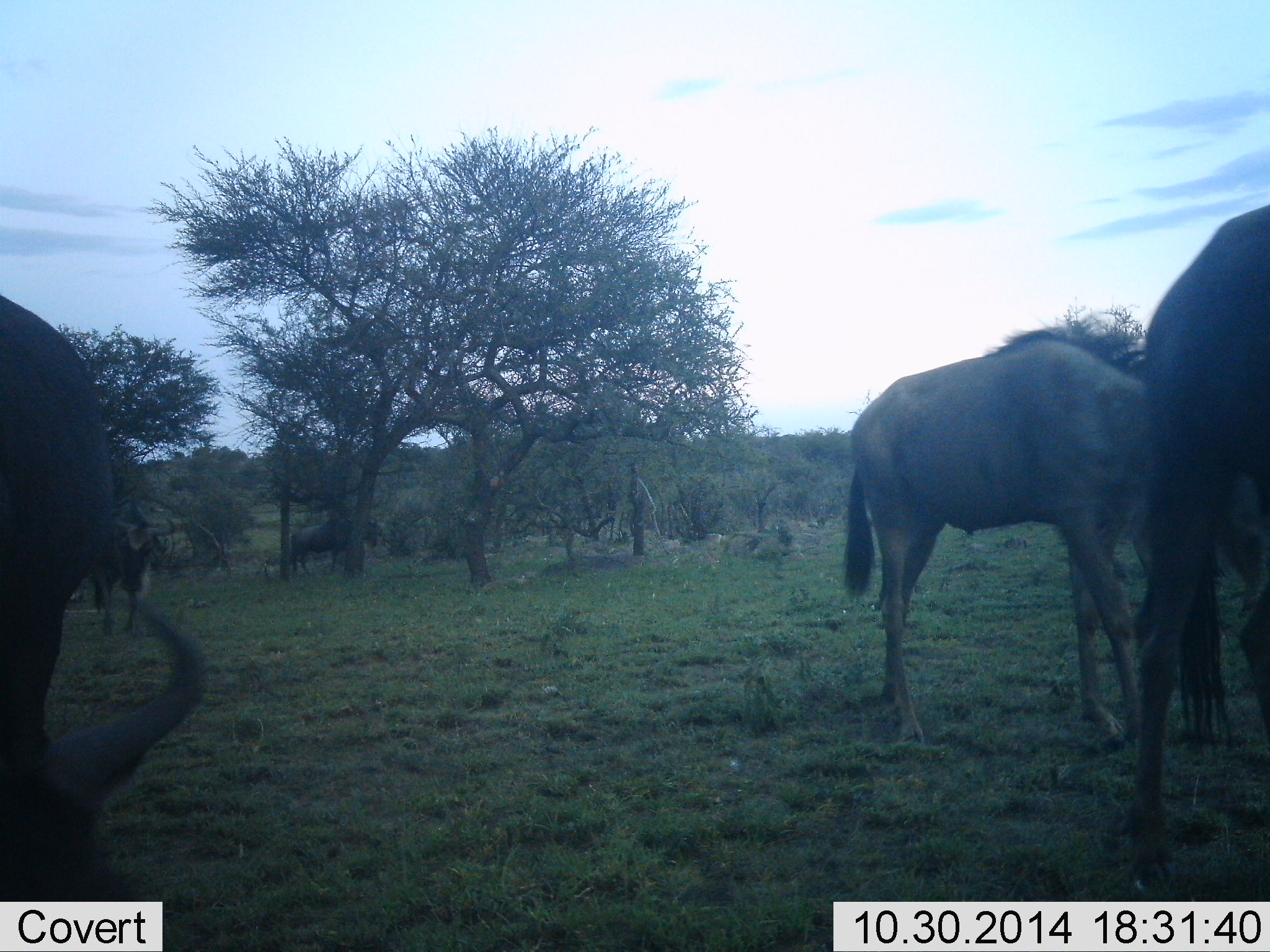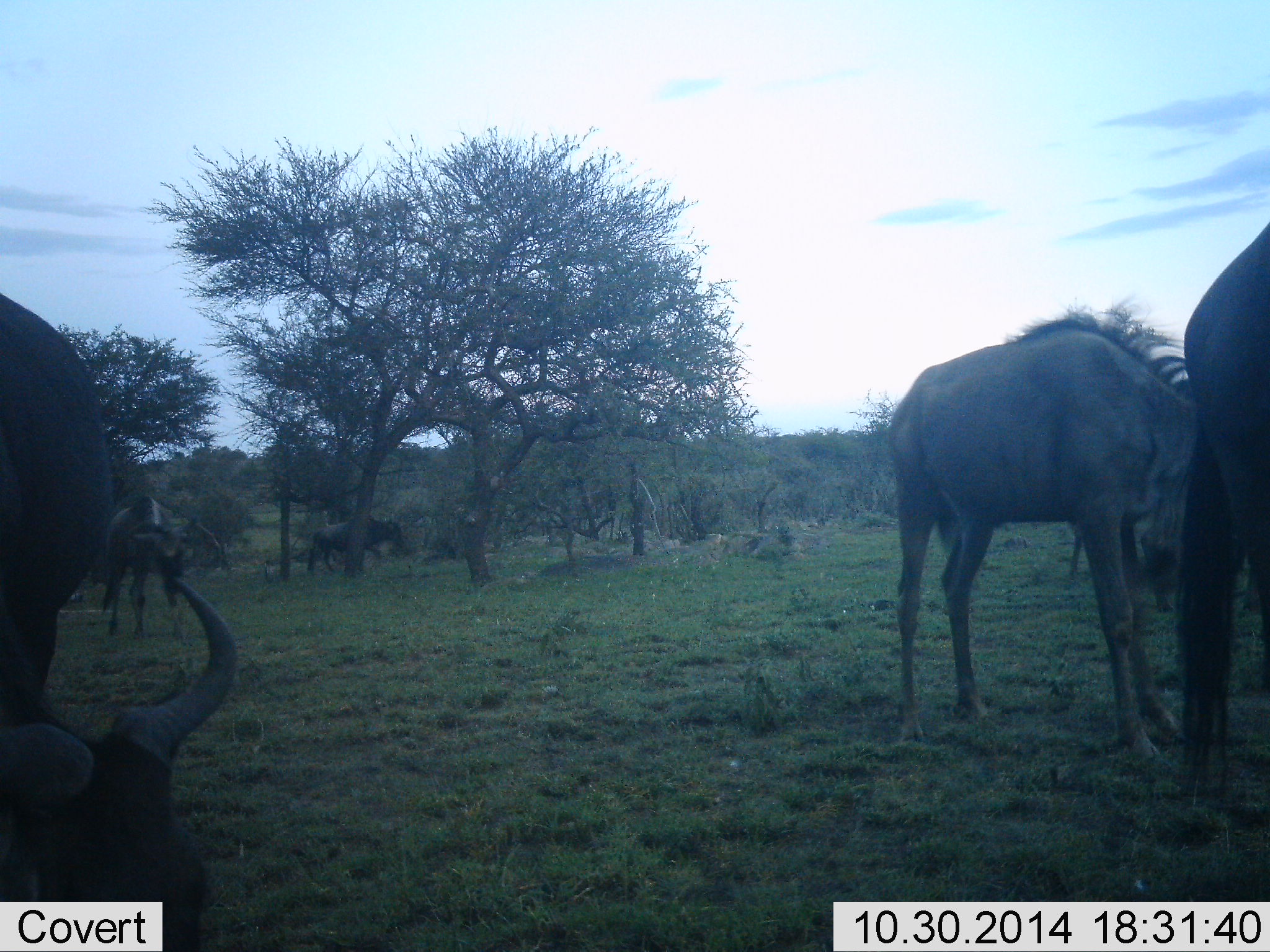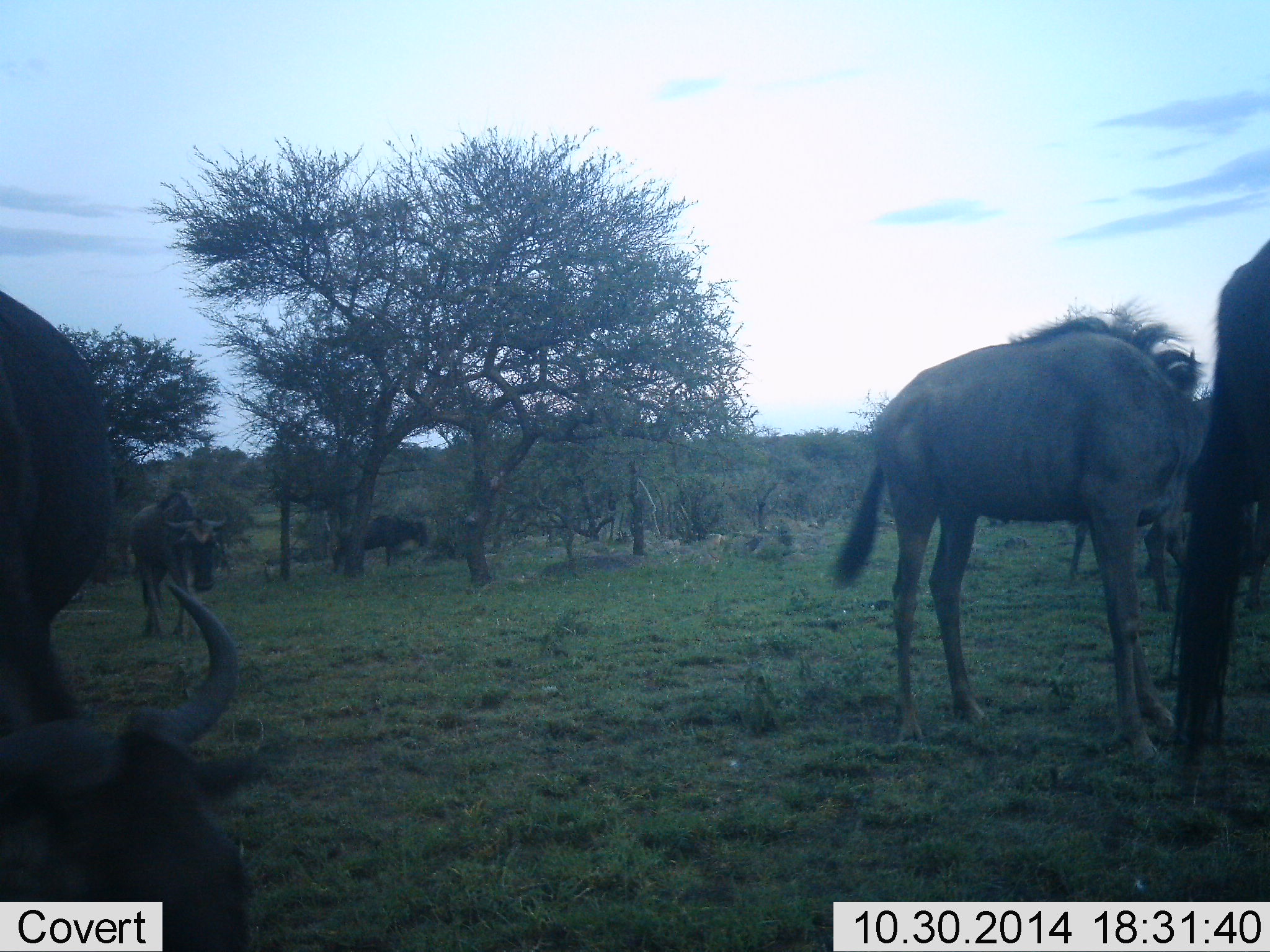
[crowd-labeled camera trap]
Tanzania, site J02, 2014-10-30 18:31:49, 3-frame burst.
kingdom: Animalia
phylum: Chordata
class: Mammalia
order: Artiodactyla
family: Bovidae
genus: Connochaetes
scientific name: Connochaetes taurinus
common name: blue wildebeest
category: wildebeest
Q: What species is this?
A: Wildebeest (blue wildebeest) (Connochaetes taurinus).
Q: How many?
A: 6.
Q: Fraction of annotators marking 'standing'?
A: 30%.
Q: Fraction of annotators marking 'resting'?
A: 10%.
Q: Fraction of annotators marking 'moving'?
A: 60%.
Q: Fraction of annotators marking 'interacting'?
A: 0%.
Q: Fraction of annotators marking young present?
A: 0%.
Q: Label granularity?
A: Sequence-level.